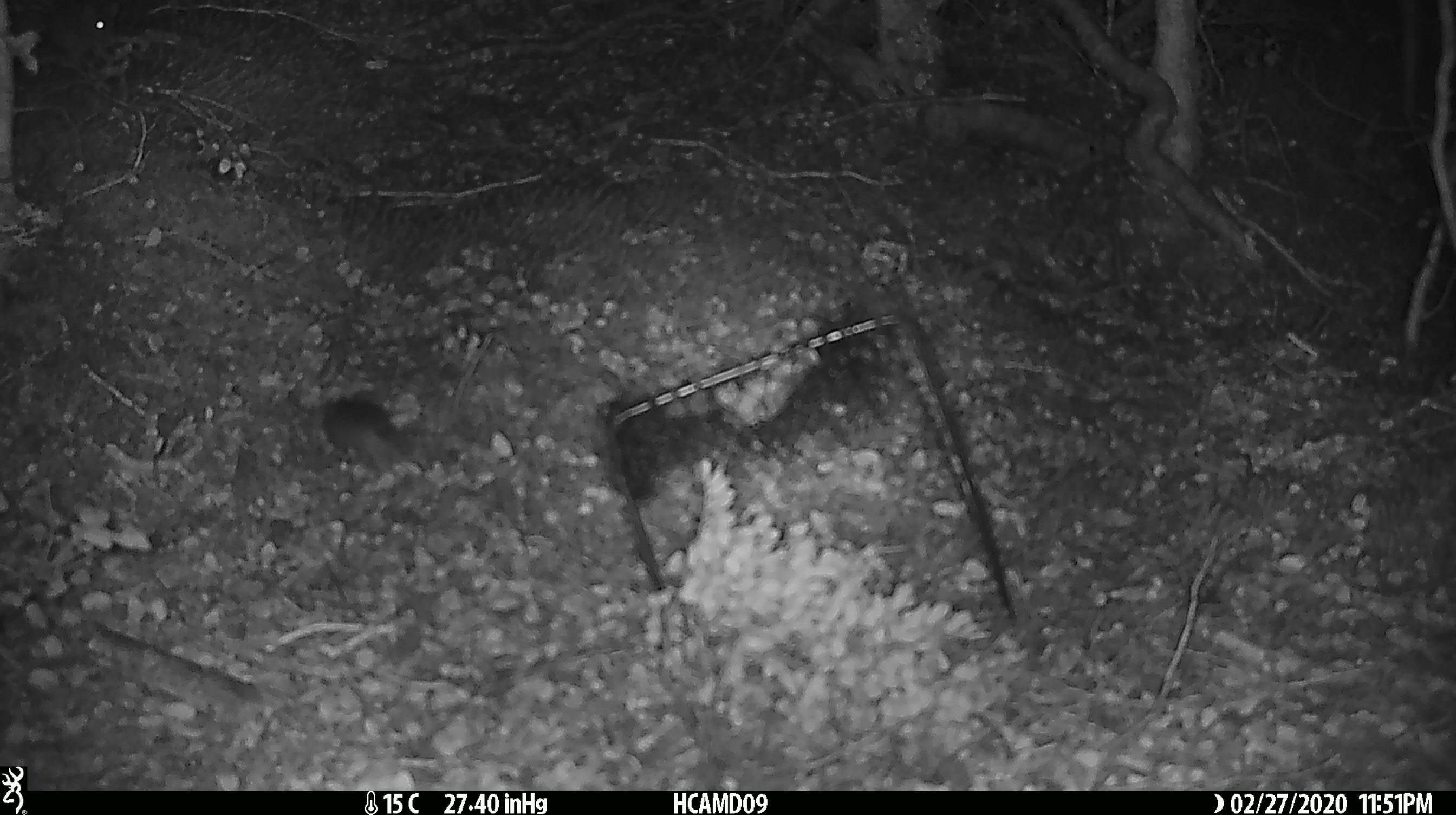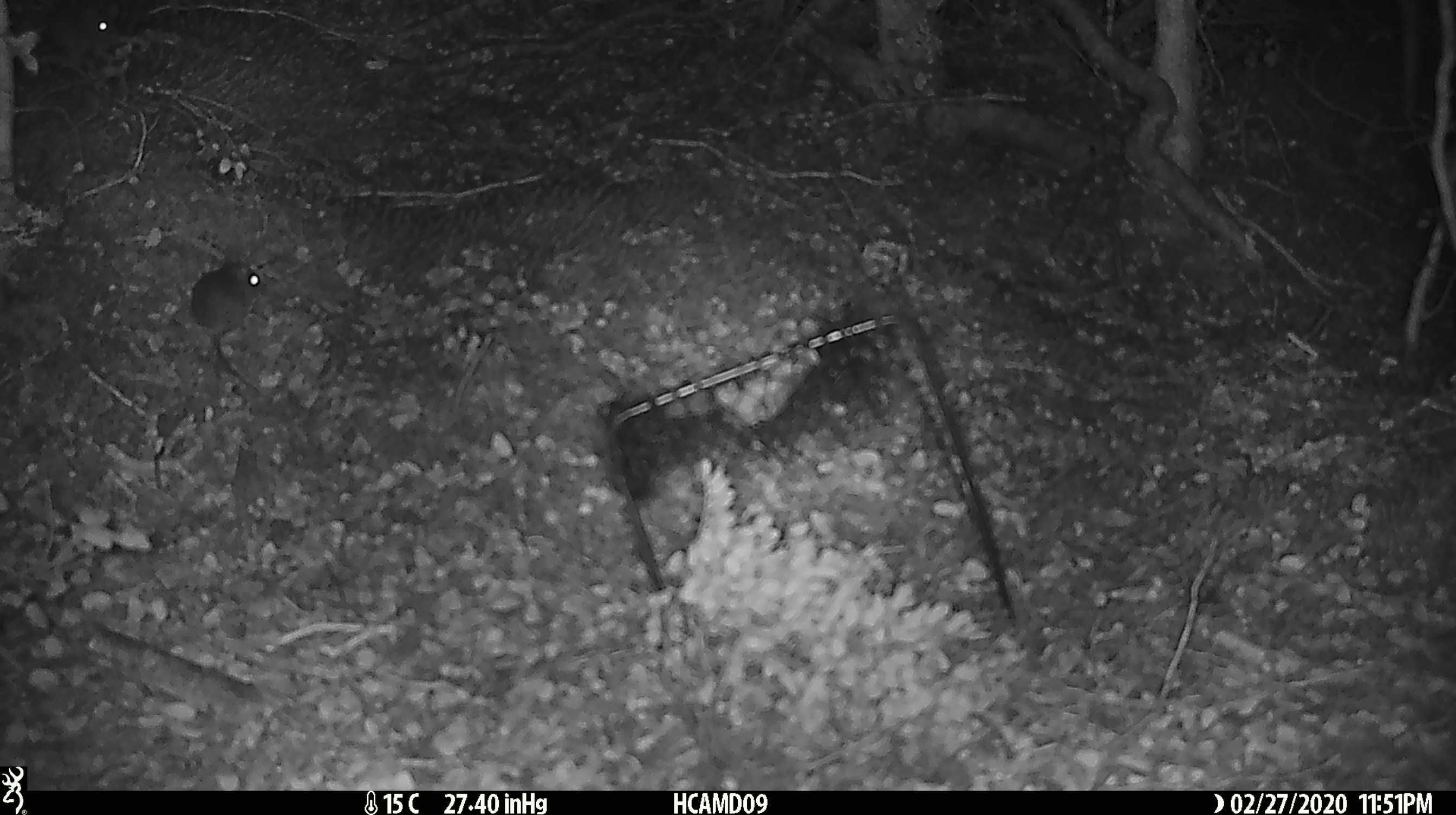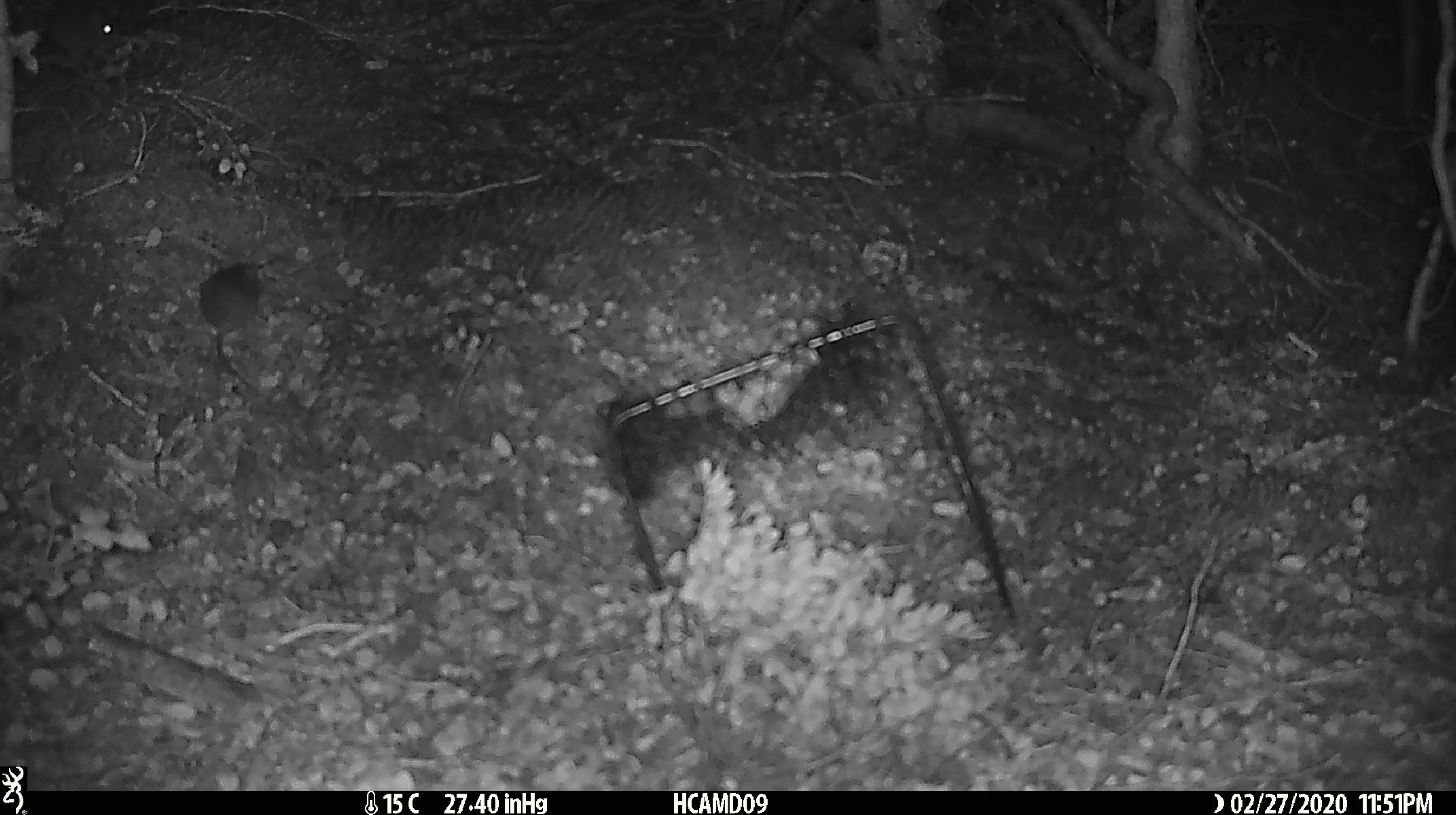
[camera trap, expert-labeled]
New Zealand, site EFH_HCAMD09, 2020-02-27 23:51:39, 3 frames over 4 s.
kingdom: Animalia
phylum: Chordata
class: Mammalia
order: Rodentia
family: Muridae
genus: Mus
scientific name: Mus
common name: mouse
Mouse (Mus).